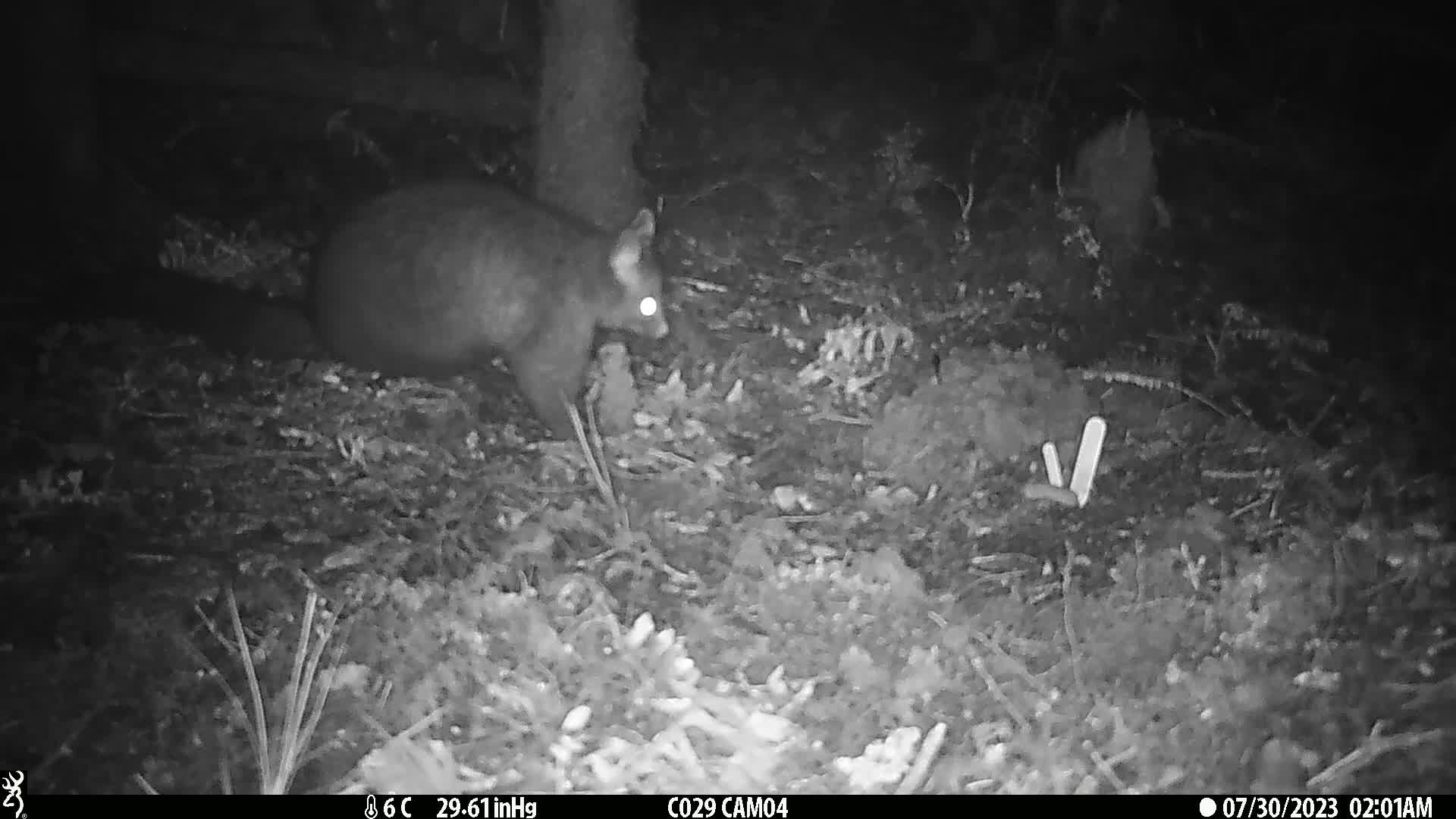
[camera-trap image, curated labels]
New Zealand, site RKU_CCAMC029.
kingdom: Animalia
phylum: Chordata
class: Mammalia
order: Diprotodontia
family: Phalangeridae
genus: Trichosurus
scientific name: Trichosurus vulpecula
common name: common brushtail possum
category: possum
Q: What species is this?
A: Possum (common brushtail possum) (Trichosurus vulpecula).